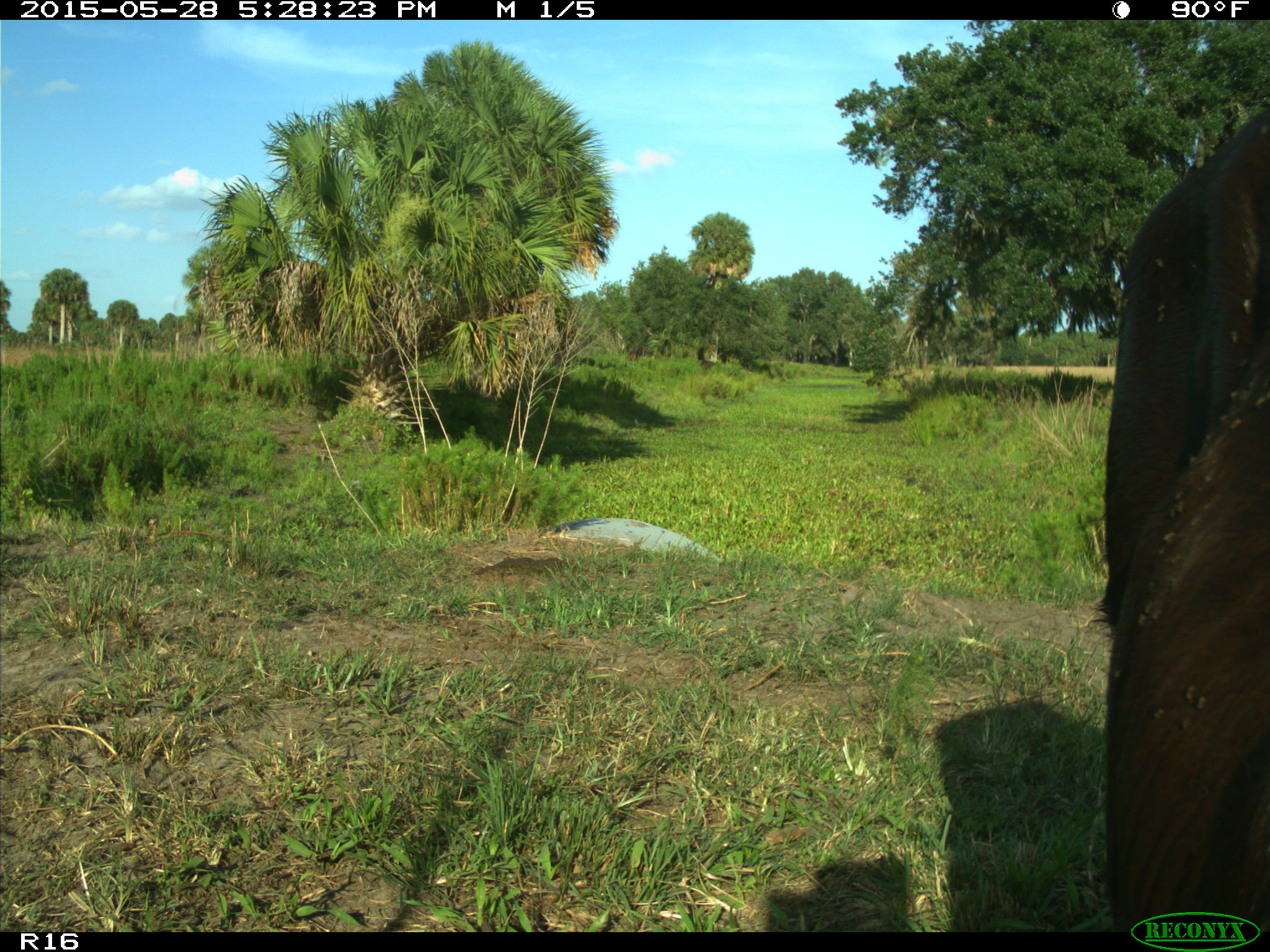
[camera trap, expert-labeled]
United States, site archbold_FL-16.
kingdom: Animalia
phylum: Chordata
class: Mammalia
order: Artiodactyla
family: Bovidae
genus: Bos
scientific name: Bos taurus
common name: domestic cow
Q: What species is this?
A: Bos taurus (domestic cow).